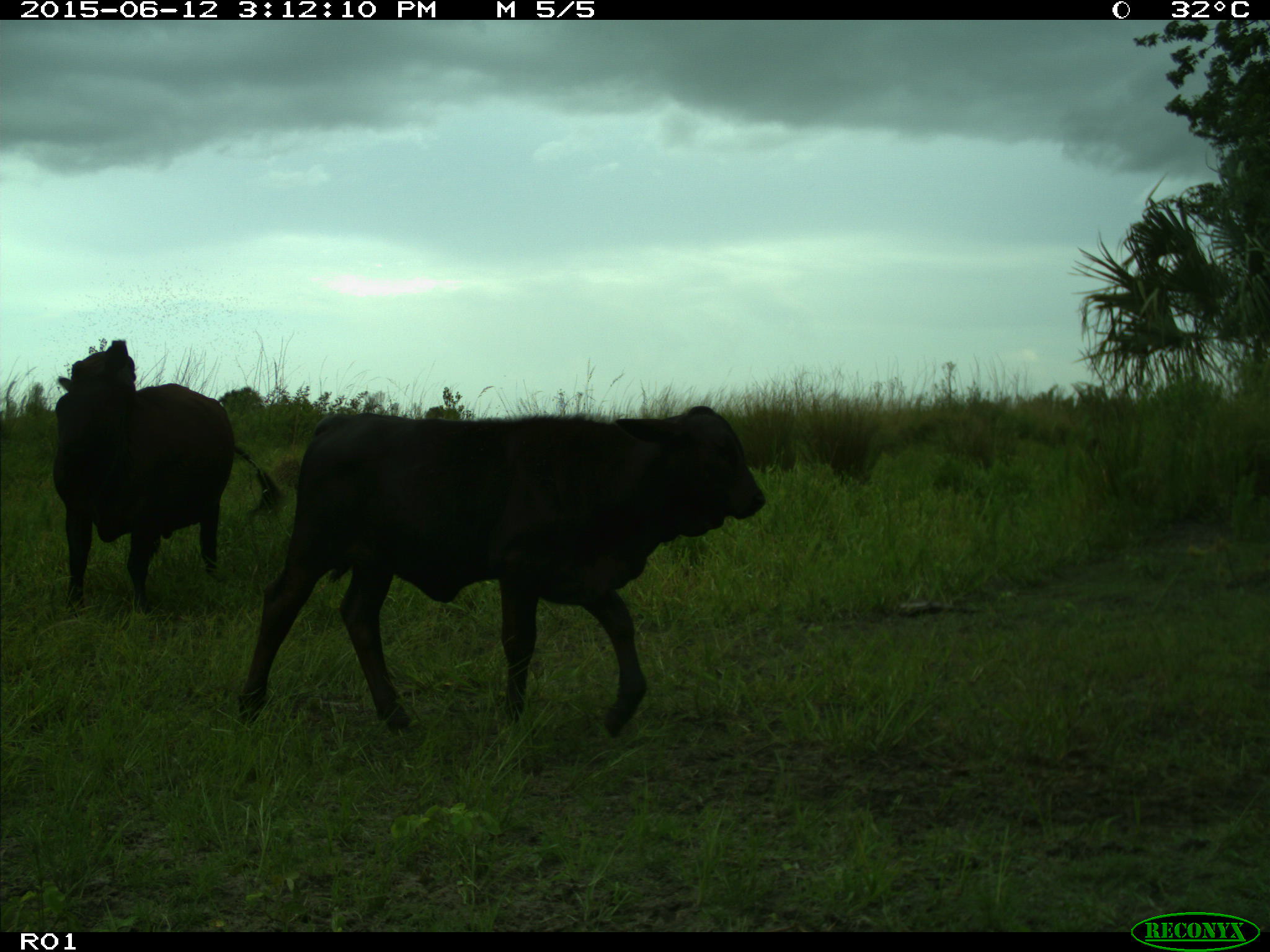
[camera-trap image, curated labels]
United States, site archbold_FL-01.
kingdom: Animalia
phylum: Chordata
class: Mammalia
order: Artiodactyla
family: Bovidae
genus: Bos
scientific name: Bos taurus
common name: domestic cow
Bos taurus (domestic cow).